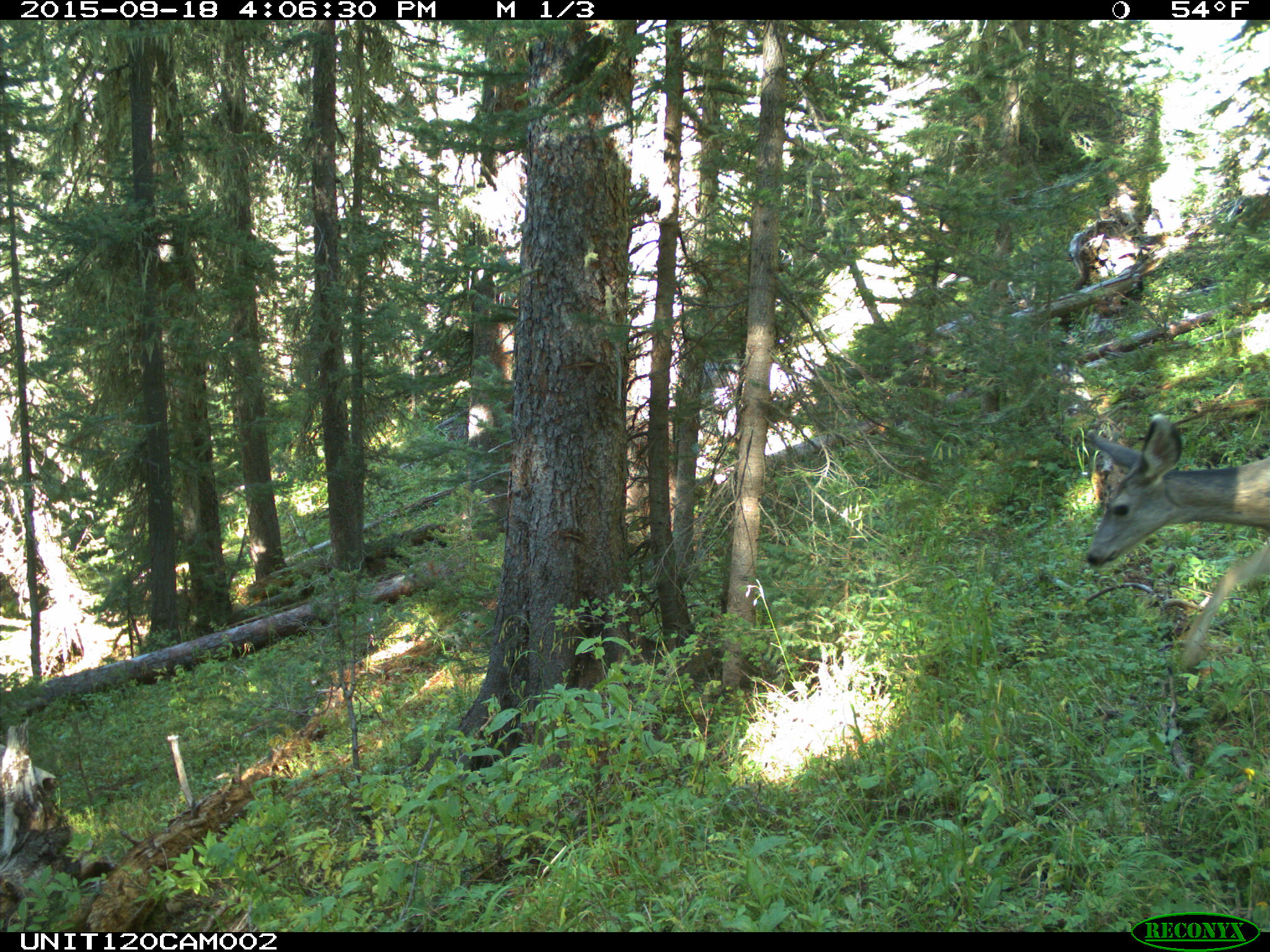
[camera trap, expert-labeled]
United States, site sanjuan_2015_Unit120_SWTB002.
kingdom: Animalia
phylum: Chordata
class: Mammalia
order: Artiodactyla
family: Cervidae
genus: Odocoileus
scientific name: Odocoileus hemionus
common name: mule deer